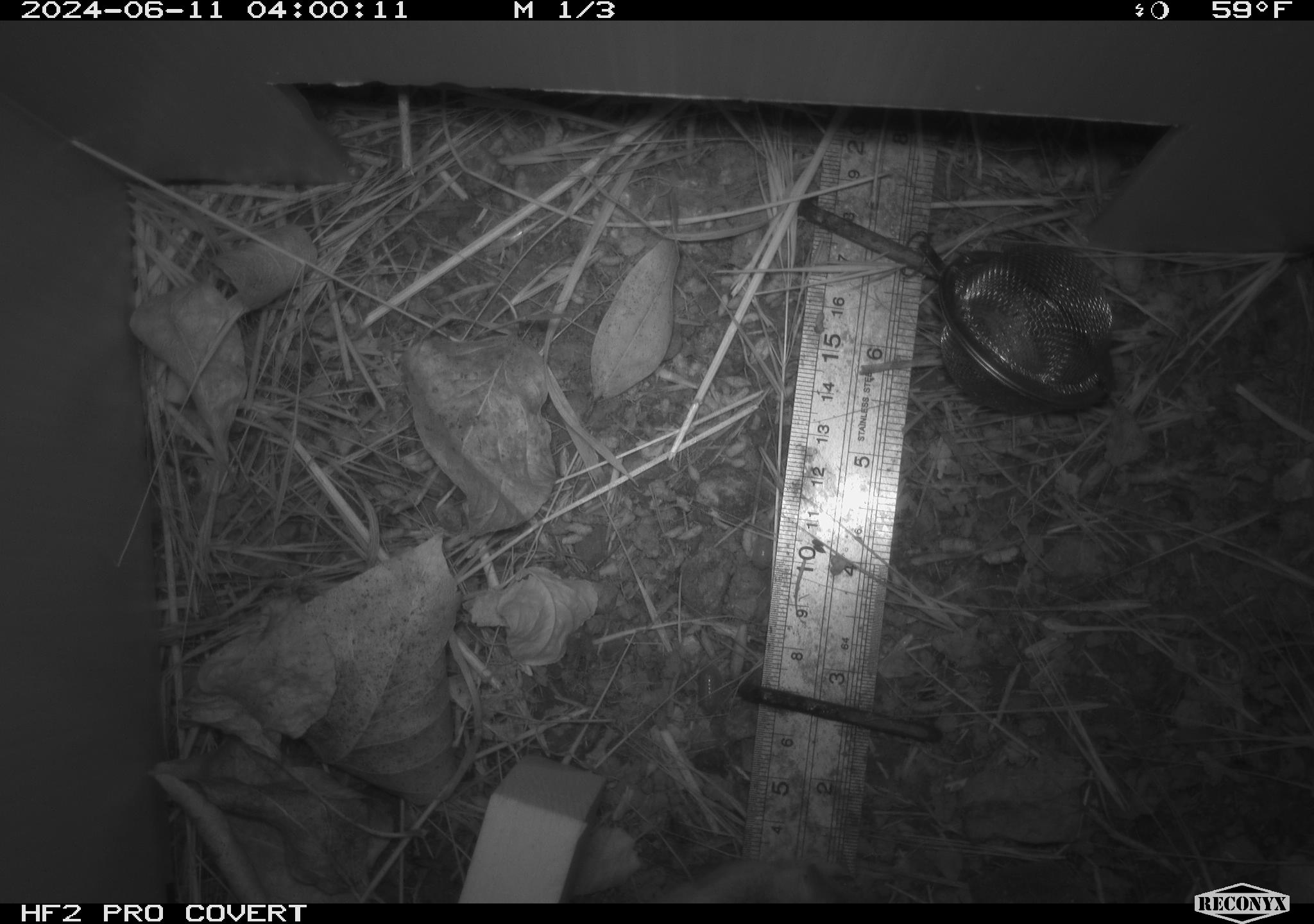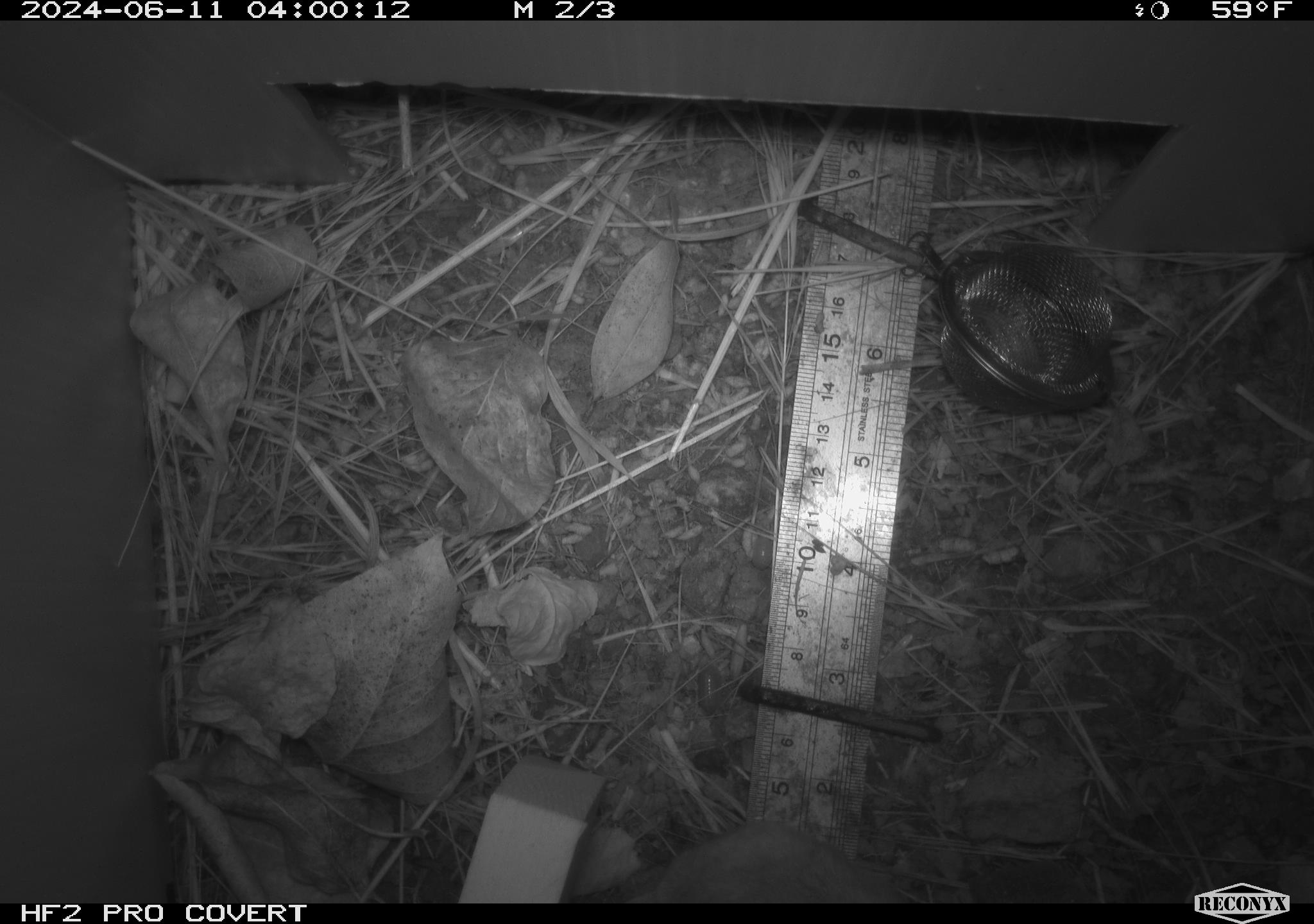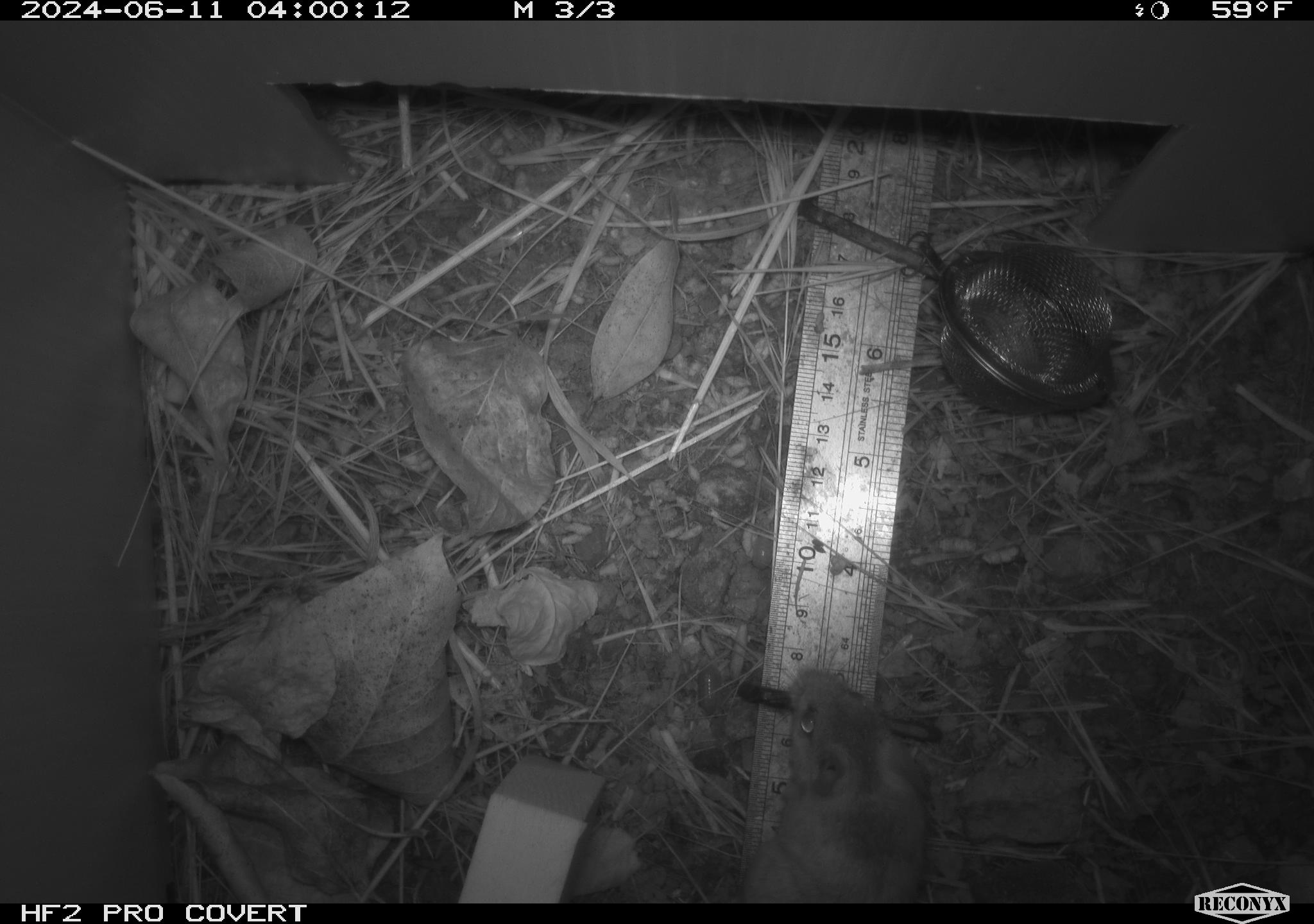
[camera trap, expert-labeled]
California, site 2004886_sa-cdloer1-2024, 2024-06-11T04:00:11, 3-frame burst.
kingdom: Animalia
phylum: Chordata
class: Mammalia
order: Rodentia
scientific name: Rodentia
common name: mouse species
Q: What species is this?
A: Mouse species (Rodentia).